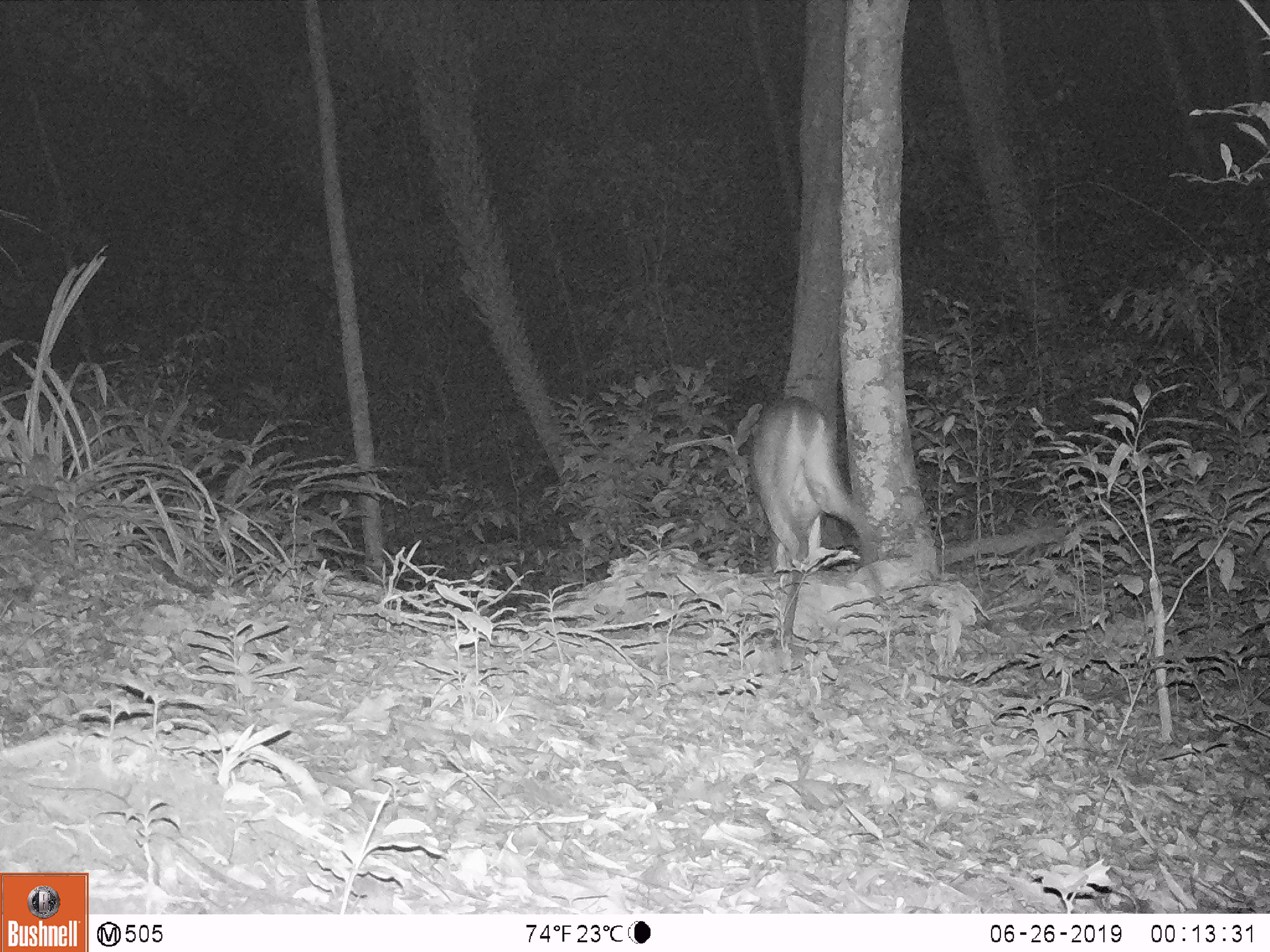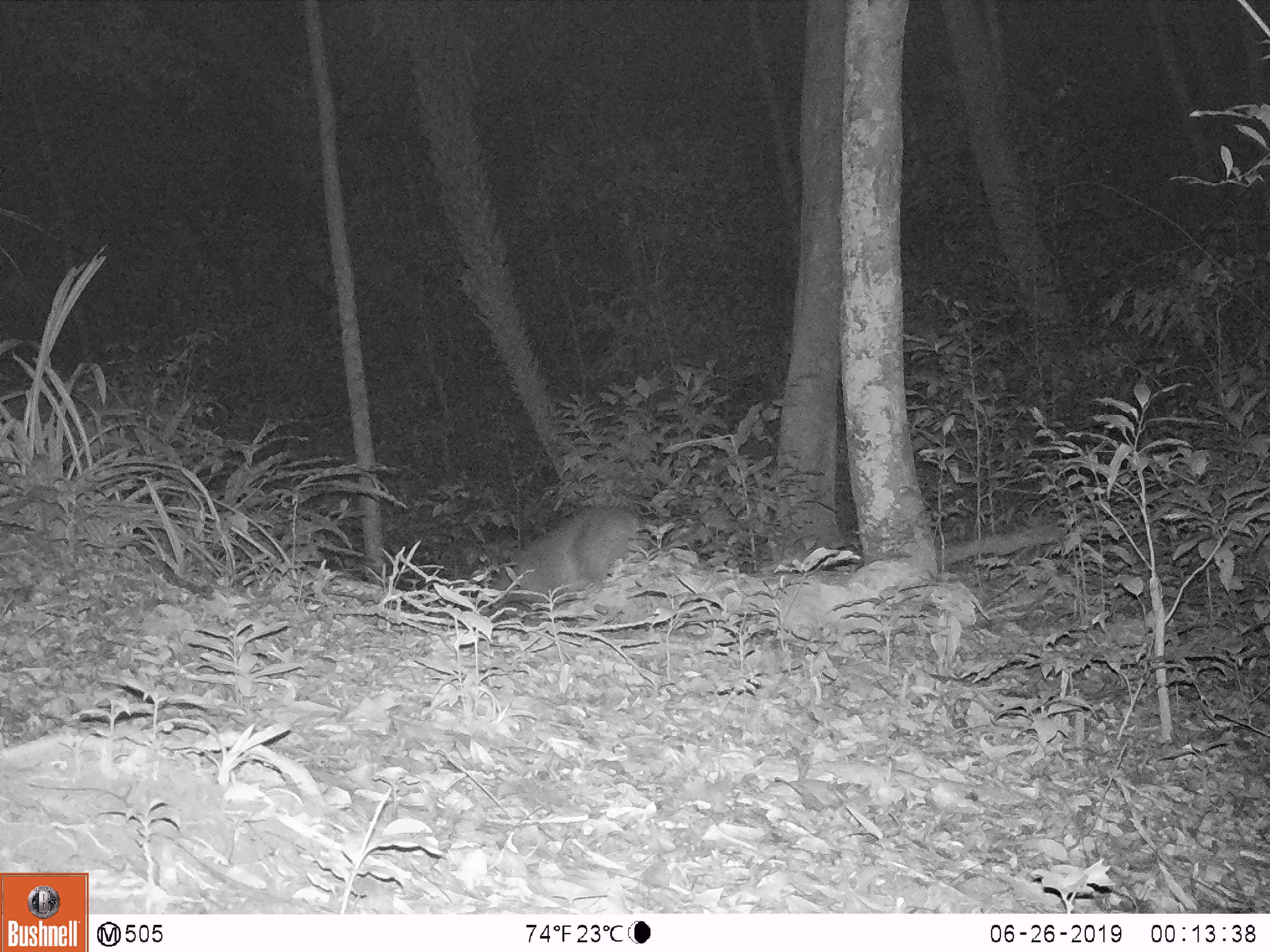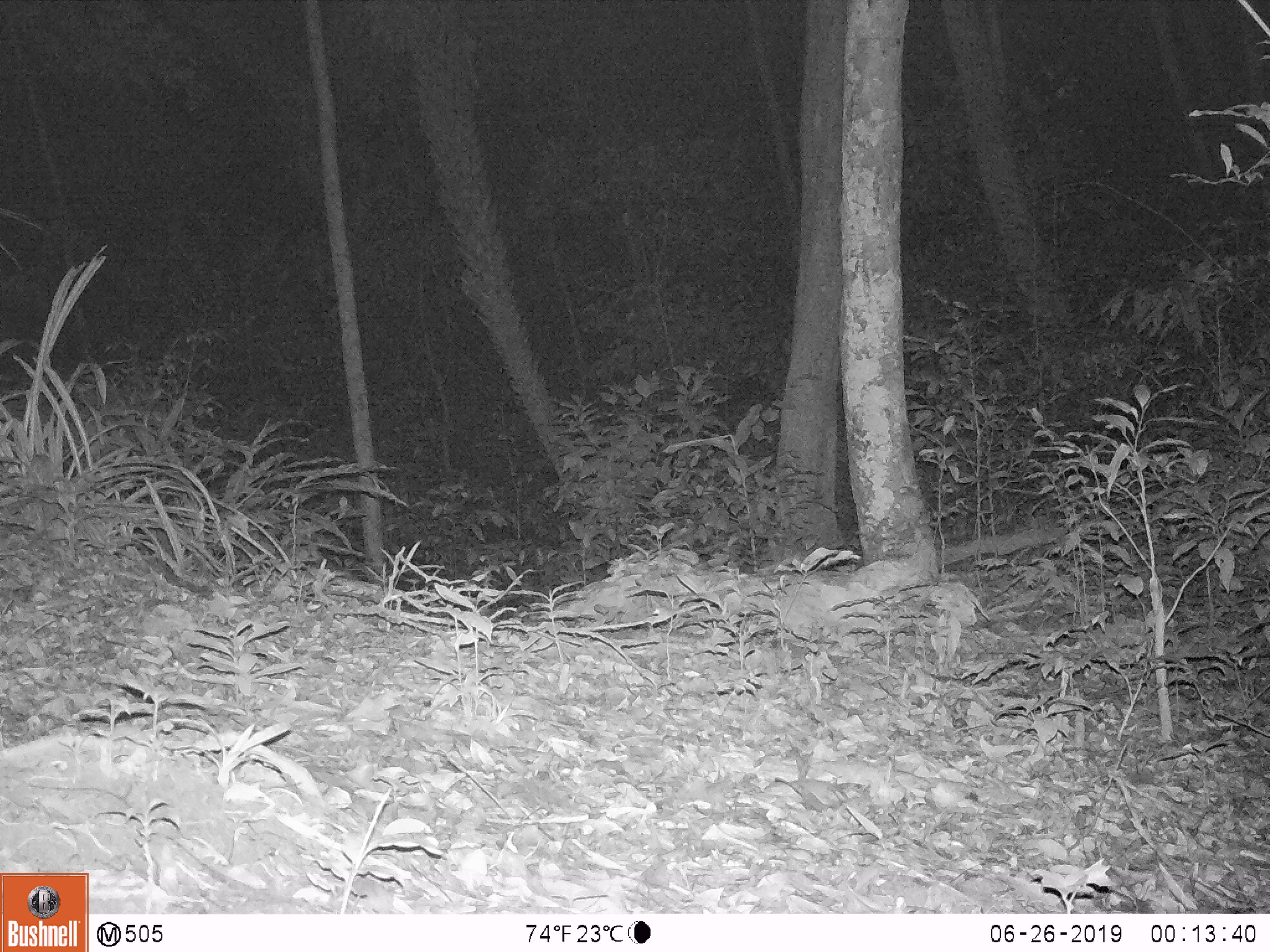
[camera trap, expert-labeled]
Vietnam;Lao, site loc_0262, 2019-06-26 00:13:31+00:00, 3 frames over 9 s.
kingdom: Animalia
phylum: Chordata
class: Mammalia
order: Artiodactyla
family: Cervidae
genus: Muntiacus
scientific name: Muntiacus vuquangensis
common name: large-antlered muntjac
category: large antlered muntjac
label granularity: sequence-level